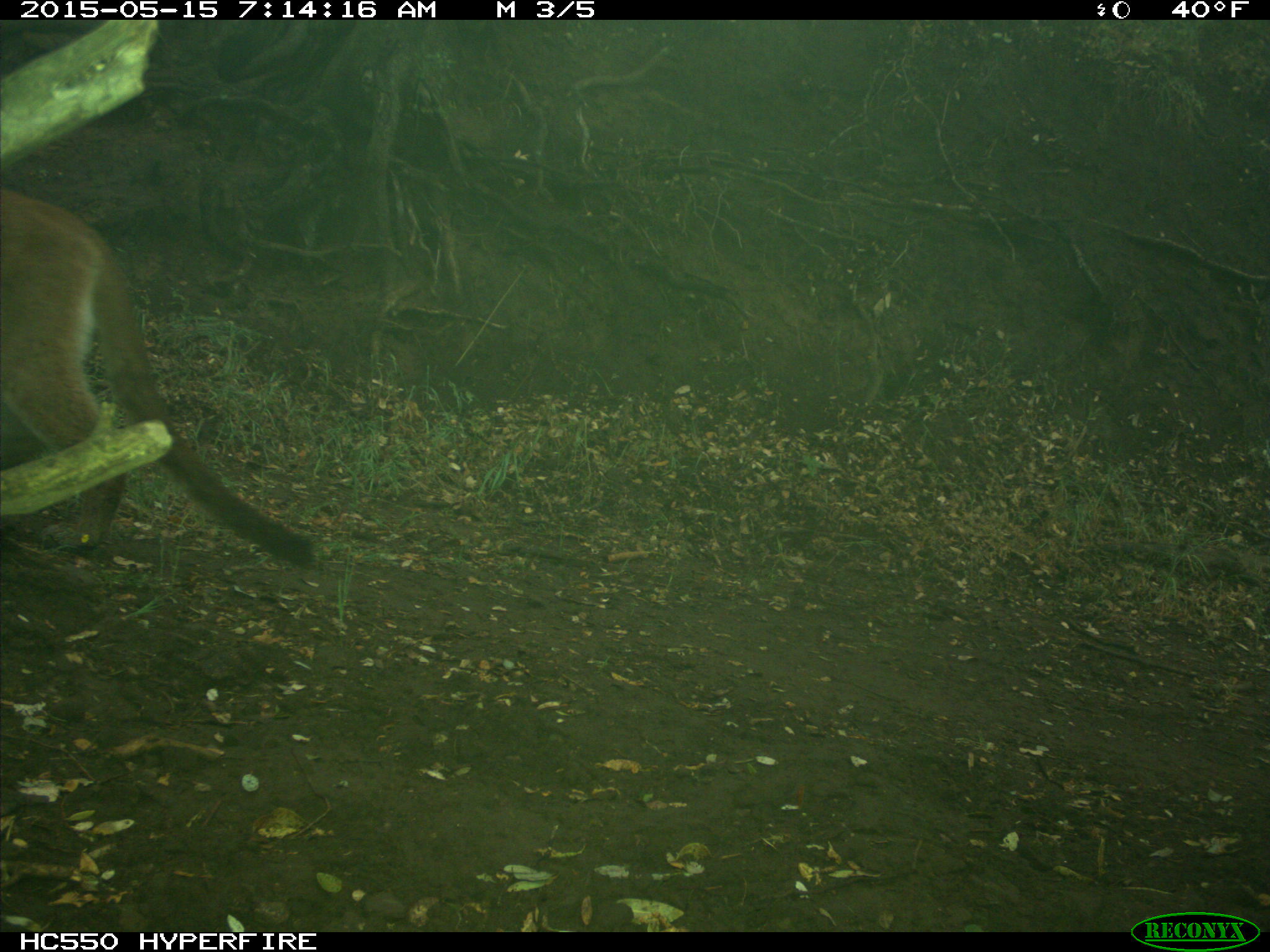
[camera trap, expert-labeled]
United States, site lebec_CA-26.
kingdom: Animalia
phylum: Chordata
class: Mammalia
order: Carnivora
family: Felidae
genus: Puma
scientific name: Puma concolor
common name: mountain lion